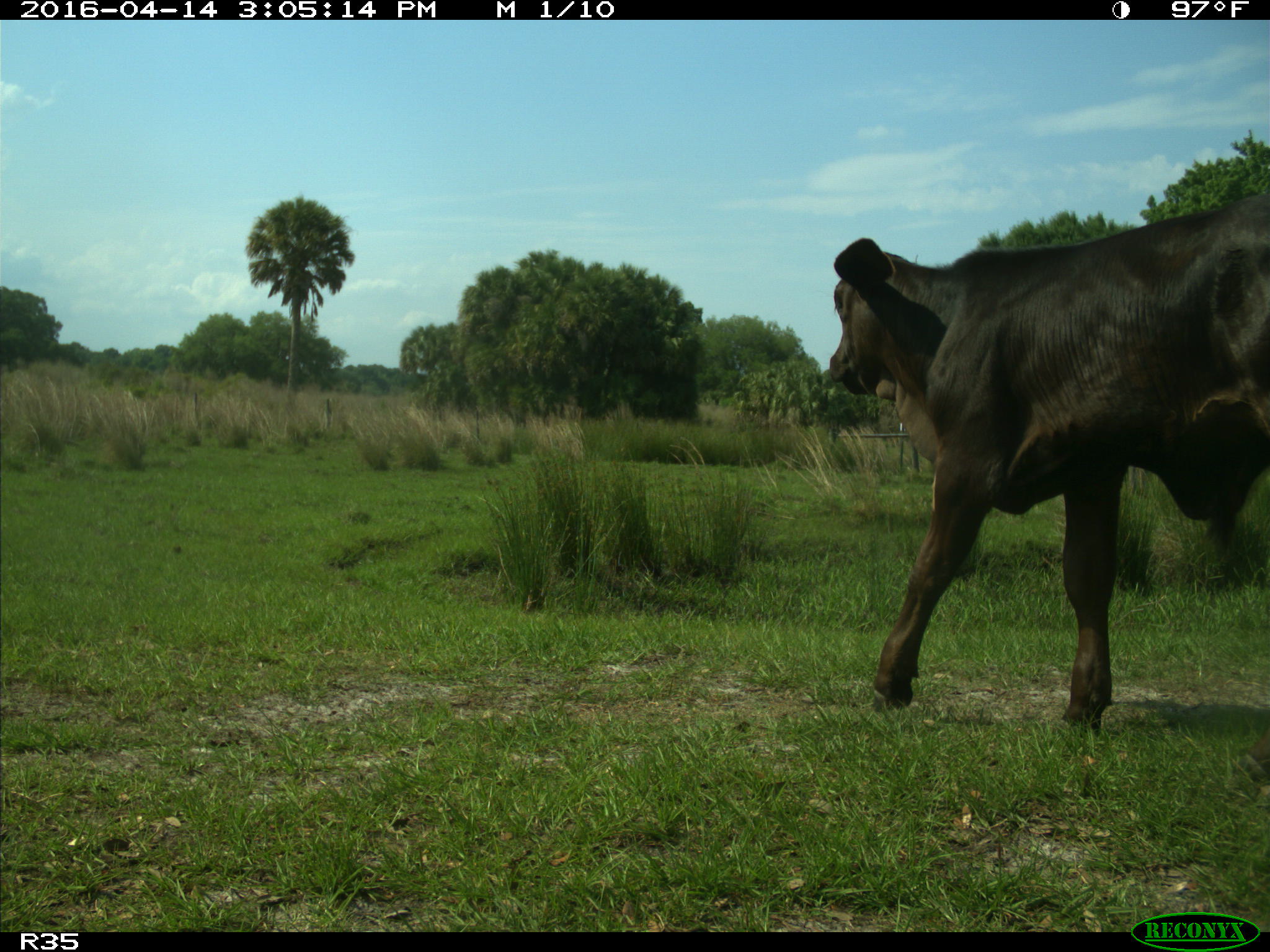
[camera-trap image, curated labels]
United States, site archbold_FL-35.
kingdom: Animalia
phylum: Chordata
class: Mammalia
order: Artiodactyla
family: Bovidae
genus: Bos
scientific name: Bos taurus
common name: domestic cow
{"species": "Bos taurus (domestic cow)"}